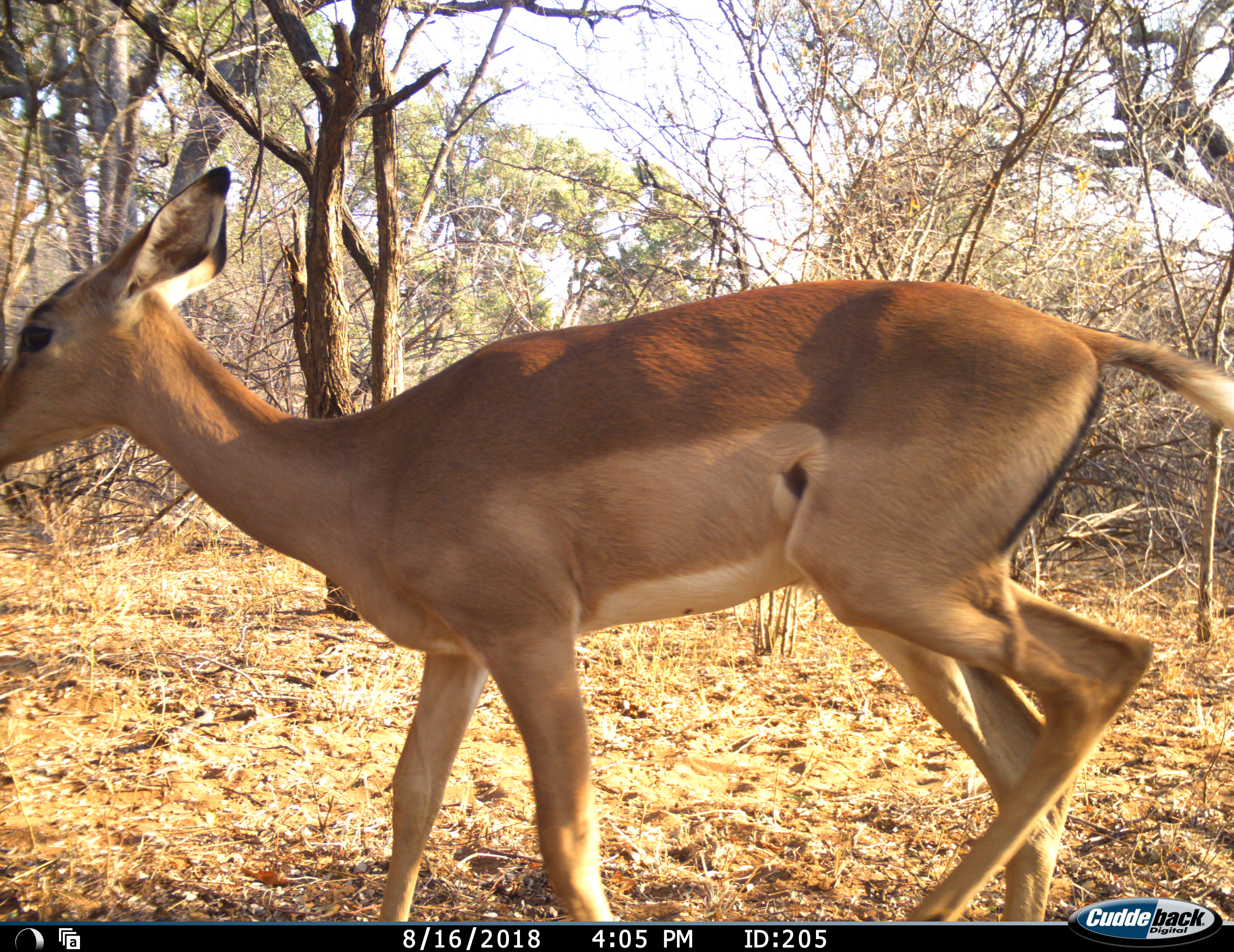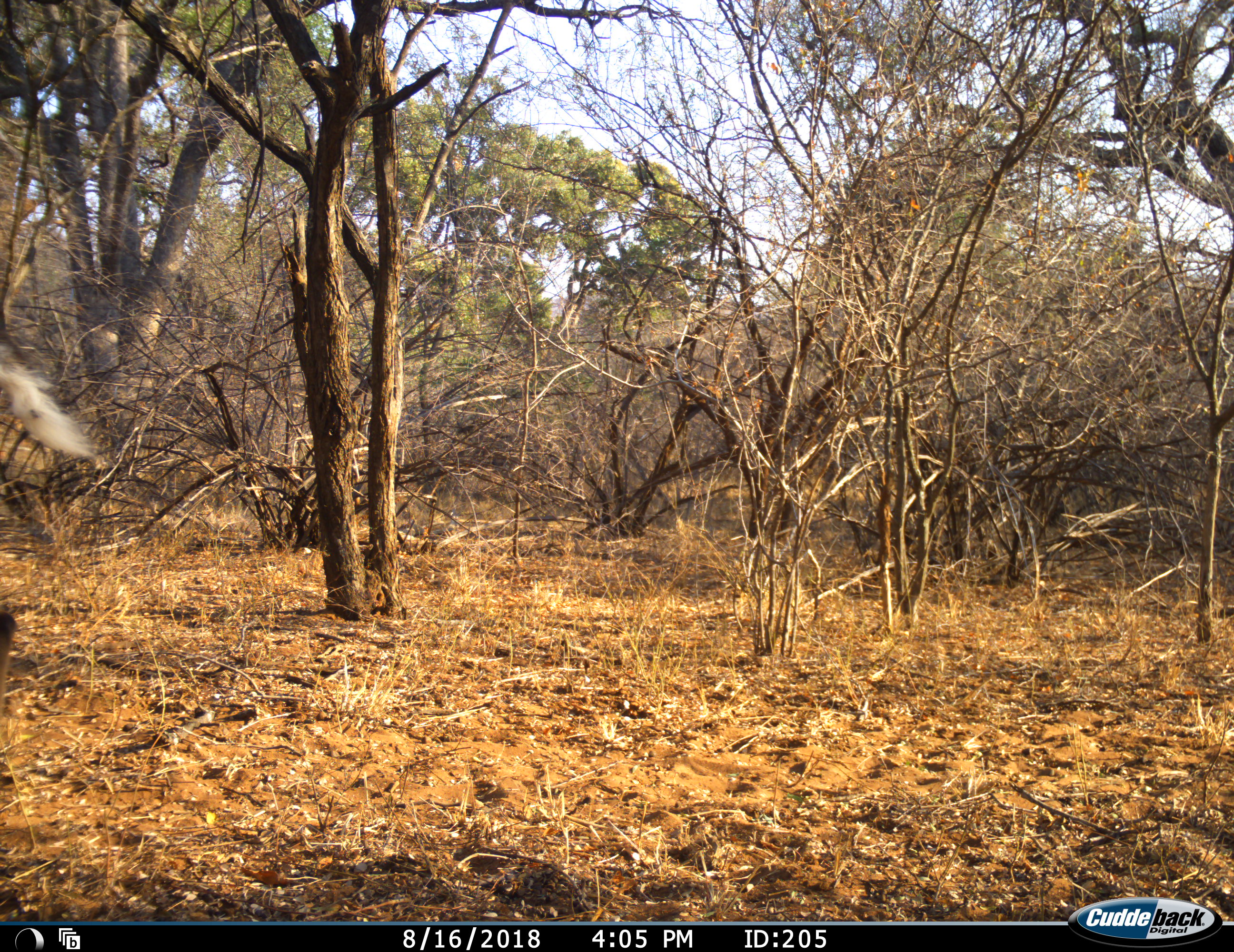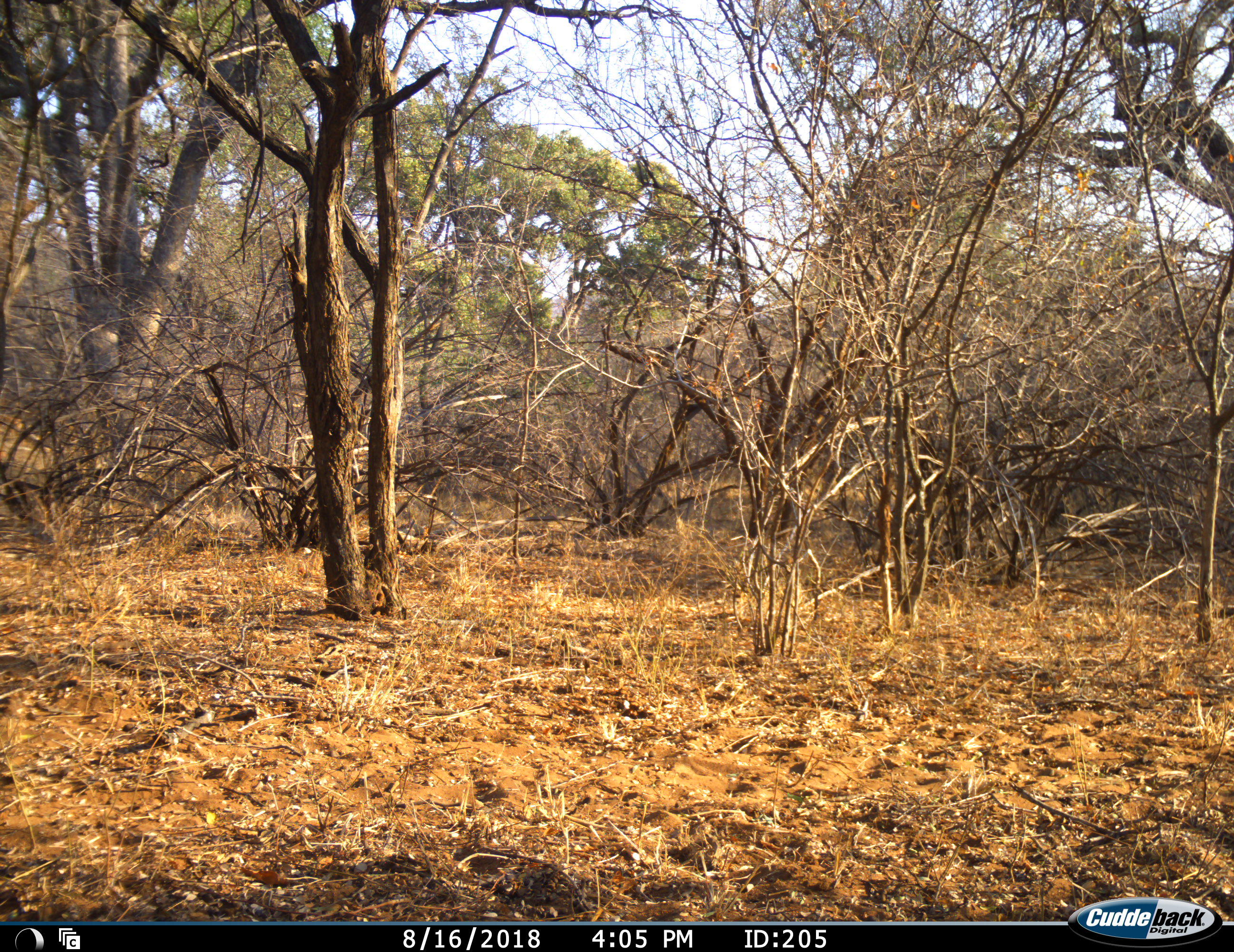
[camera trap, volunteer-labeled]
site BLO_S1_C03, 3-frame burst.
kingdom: Animalia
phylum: Chordata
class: Mammalia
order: Artiodactyla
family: Bovidae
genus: Aepyceros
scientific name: Aepyceros melampus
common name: impala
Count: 1.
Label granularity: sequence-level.